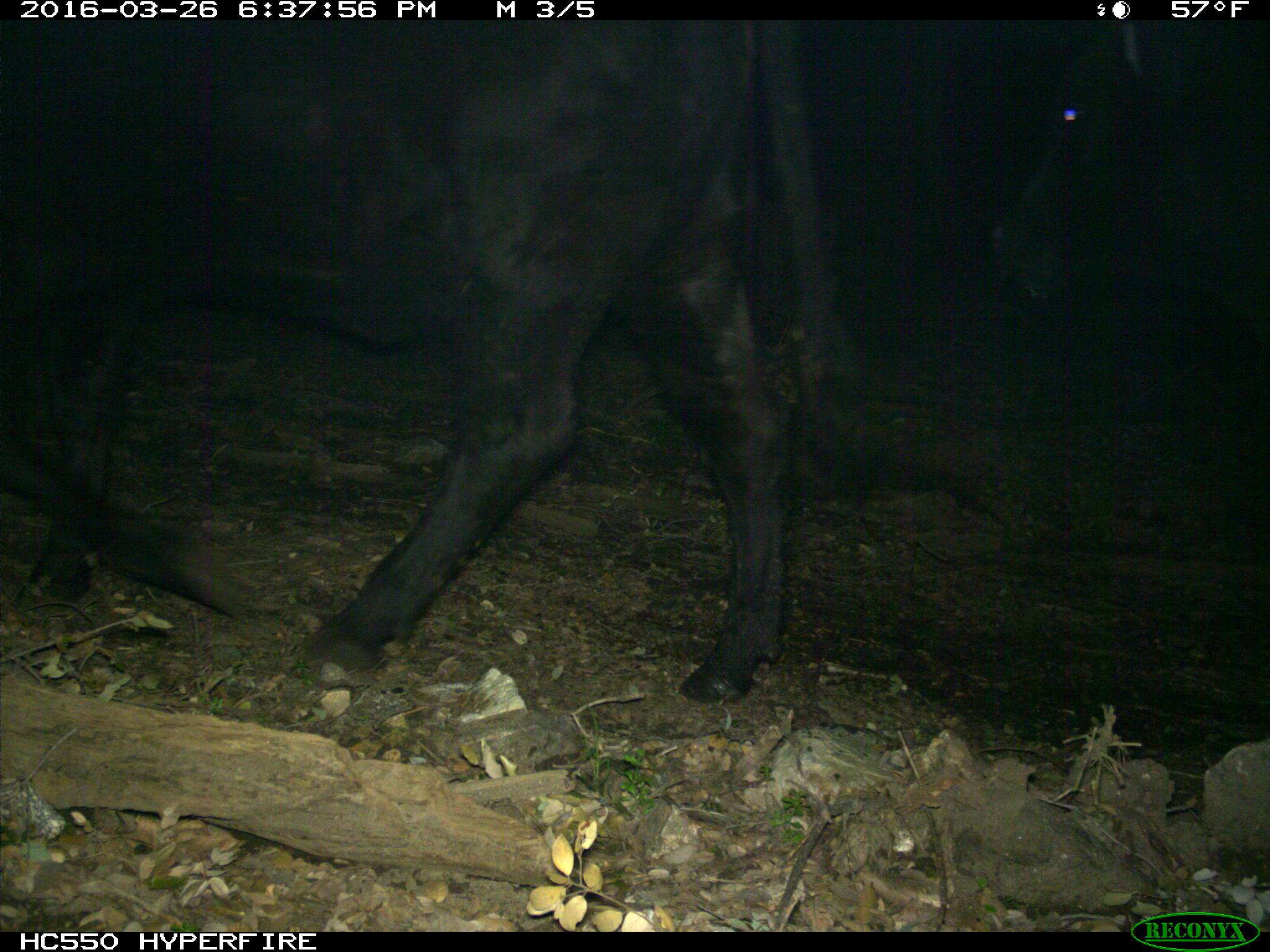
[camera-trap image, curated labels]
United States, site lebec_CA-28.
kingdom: Animalia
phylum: Chordata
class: Mammalia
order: Artiodactyla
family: Bovidae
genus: Bos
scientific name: Bos taurus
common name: domestic cow